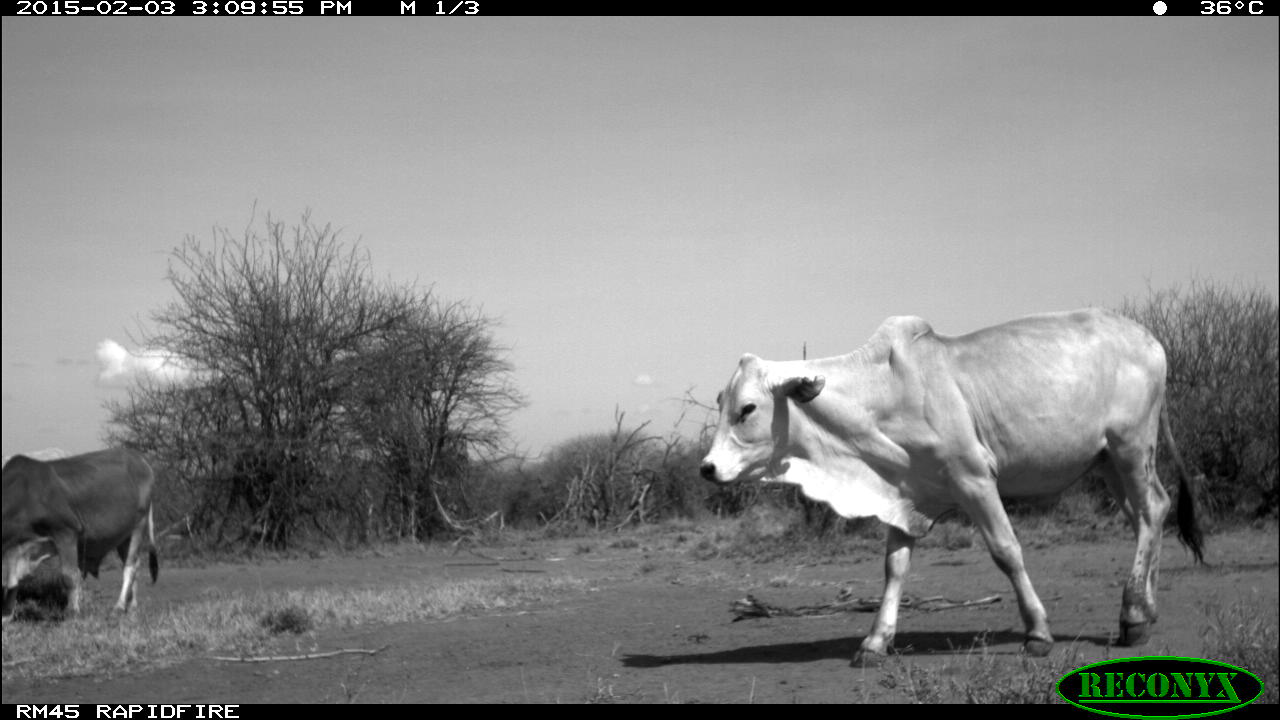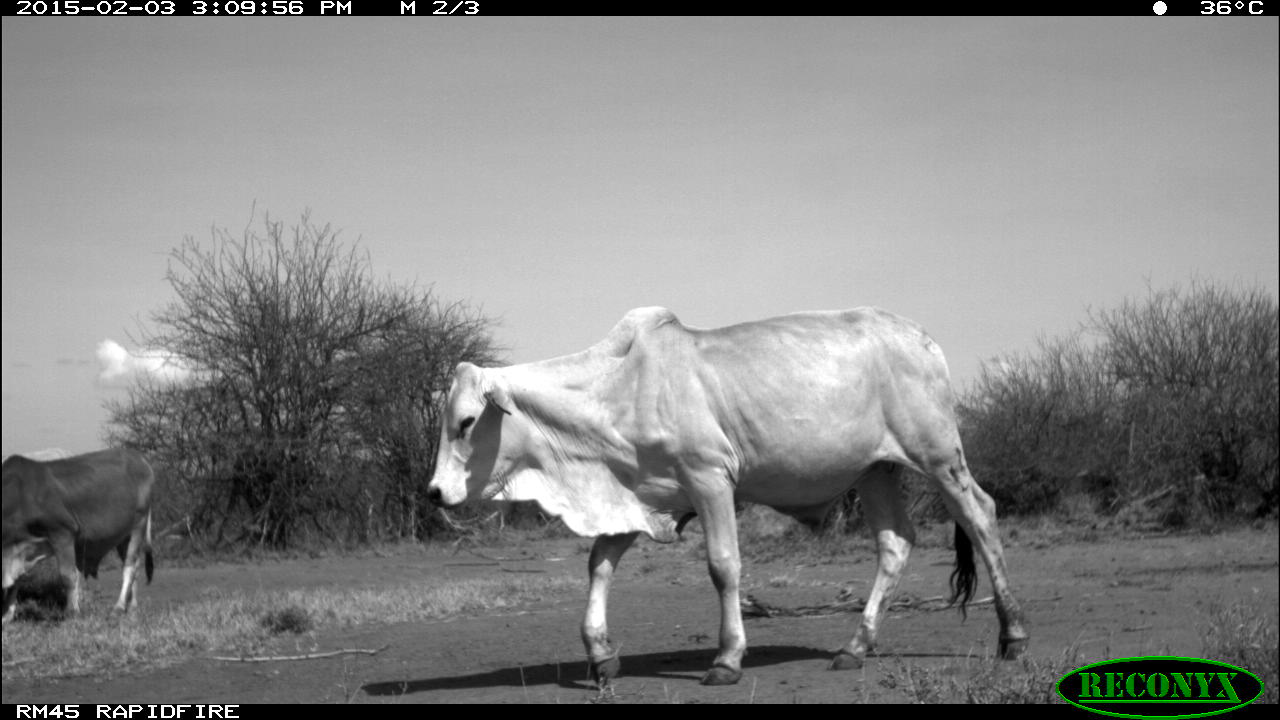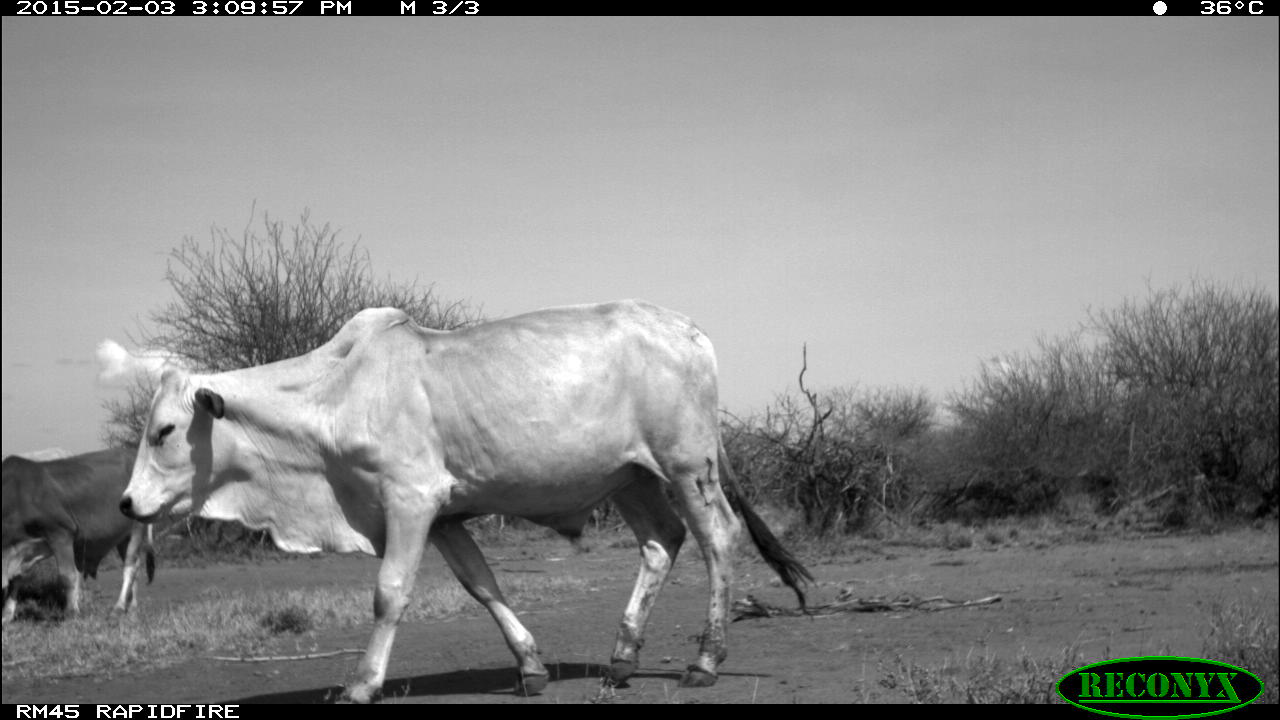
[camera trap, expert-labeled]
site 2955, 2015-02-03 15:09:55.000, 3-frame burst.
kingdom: Animalia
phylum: Chordata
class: Mammalia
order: Artiodactyla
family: Bovidae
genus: Bos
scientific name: Bos taurus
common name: domestic cattle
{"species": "Bos taurus (domestic cattle)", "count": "6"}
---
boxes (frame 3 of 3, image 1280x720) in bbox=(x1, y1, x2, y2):
bos taurus: bbox=(119, 299, 812, 703); bbox=(0, 445, 155, 626)